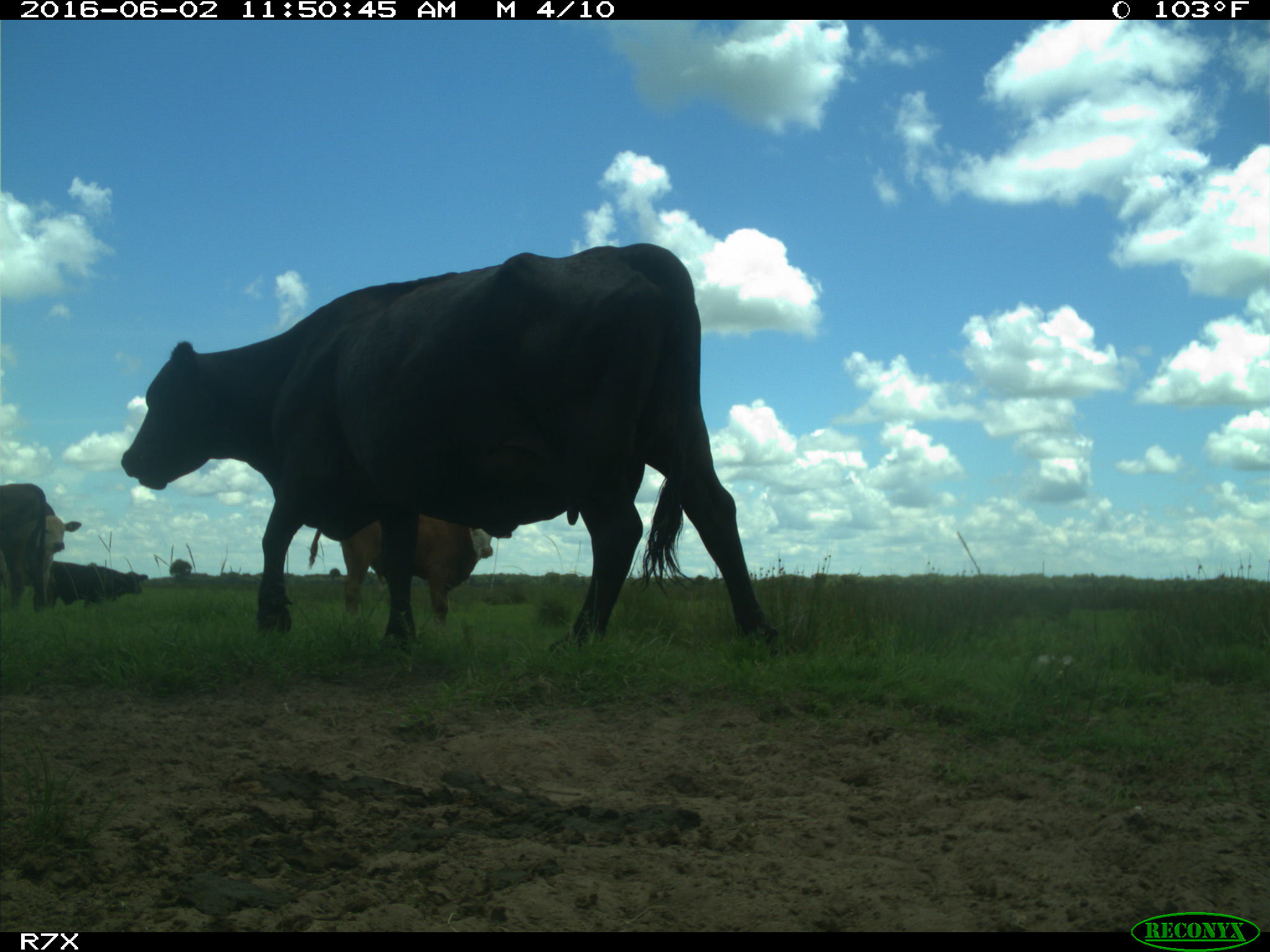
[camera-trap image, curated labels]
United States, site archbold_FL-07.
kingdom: Animalia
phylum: Chordata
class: Mammalia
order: Artiodactyla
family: Bovidae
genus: Bos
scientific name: Bos taurus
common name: domestic cow